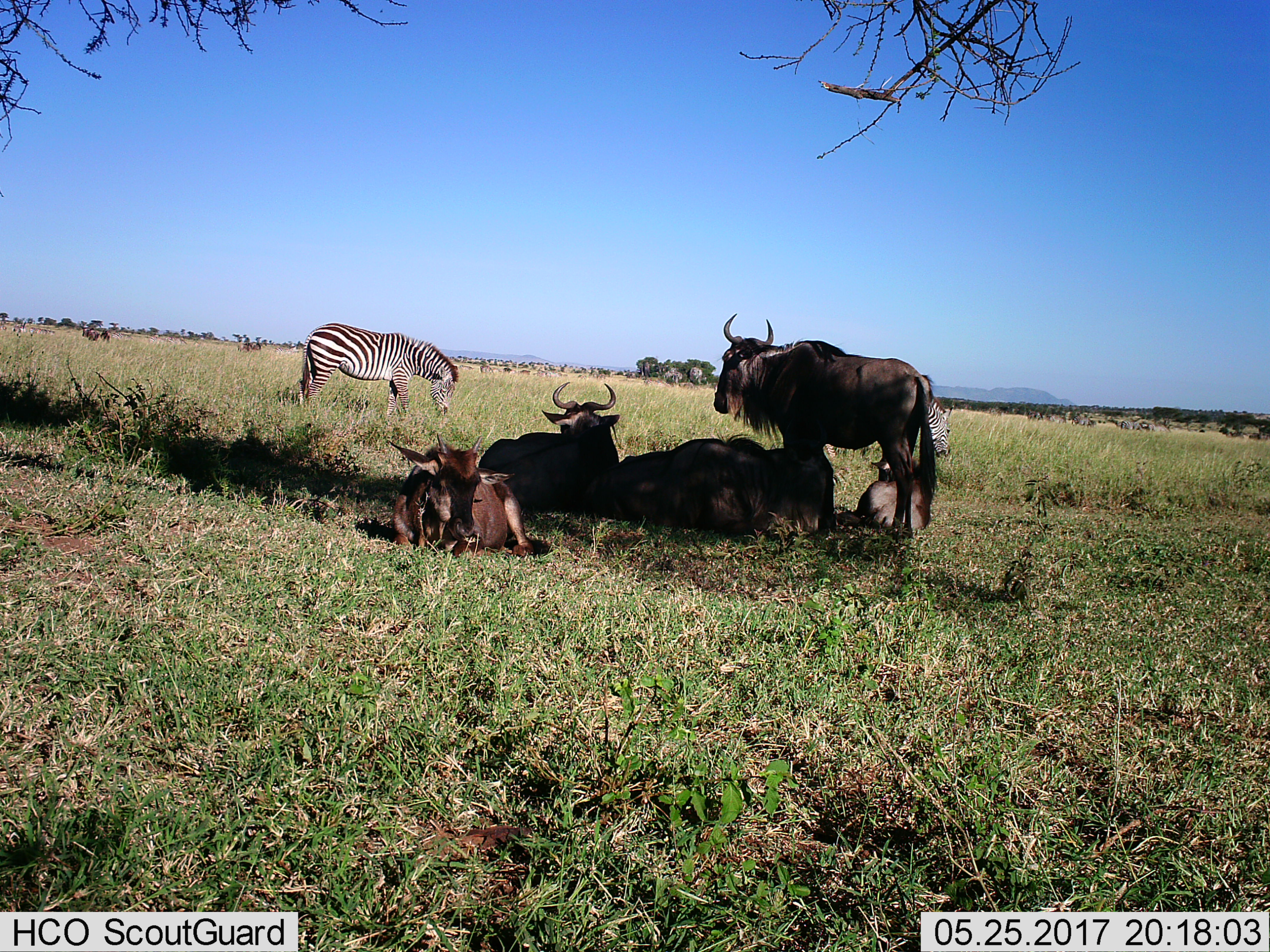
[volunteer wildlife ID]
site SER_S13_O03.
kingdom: Animalia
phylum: Chordata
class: Mammalia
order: Artiodactyla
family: Bovidae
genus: Connochaetes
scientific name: Connochaetes taurinus taurinus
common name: blue wildebeest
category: wildebeestblue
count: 5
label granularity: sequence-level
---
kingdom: Animalia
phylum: Chordata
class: Mammalia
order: Perissodactyla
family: Equidae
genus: Equus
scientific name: Equus quagga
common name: plains zebra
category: zebraplains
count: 2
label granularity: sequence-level